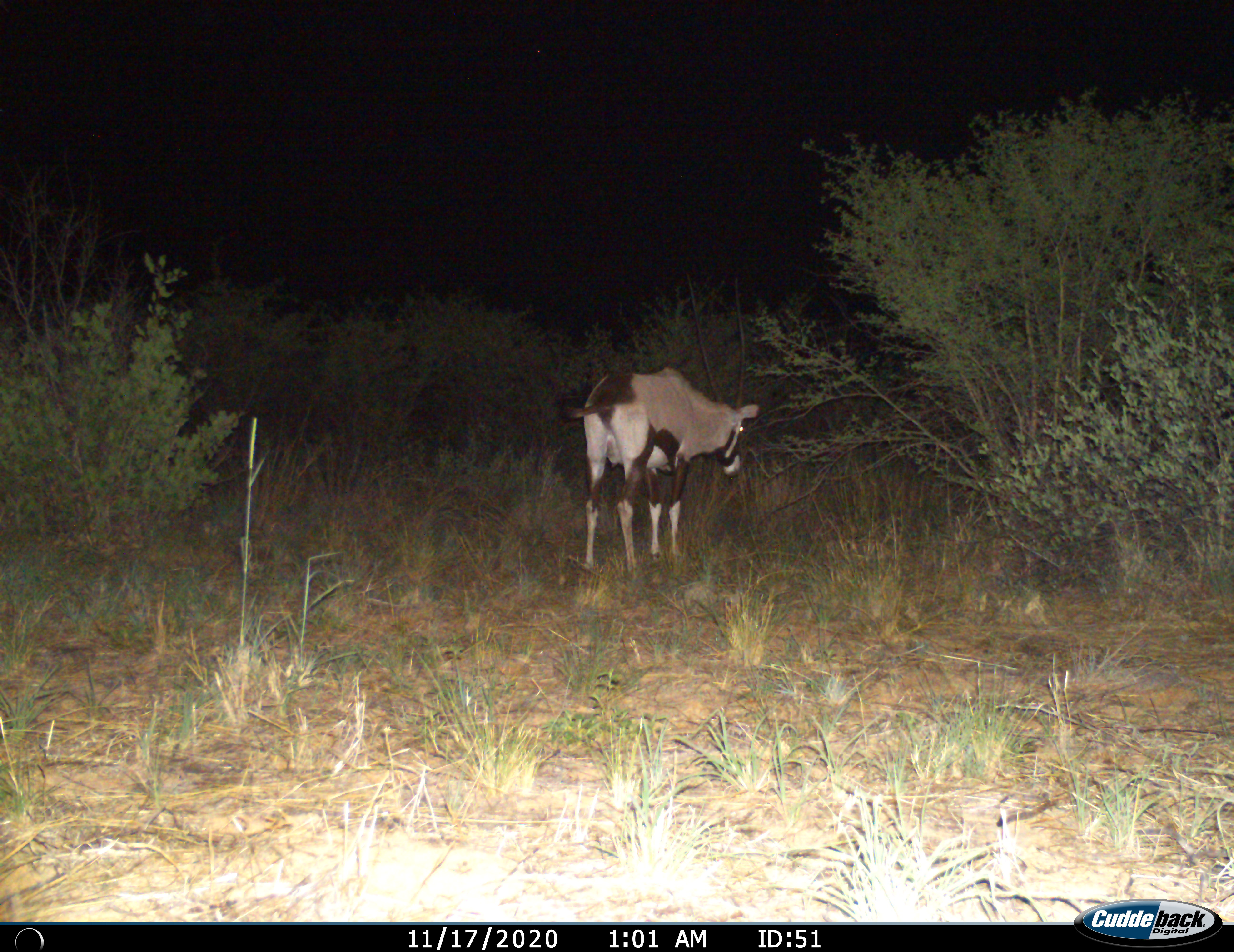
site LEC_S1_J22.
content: unidentified animal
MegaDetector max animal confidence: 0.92